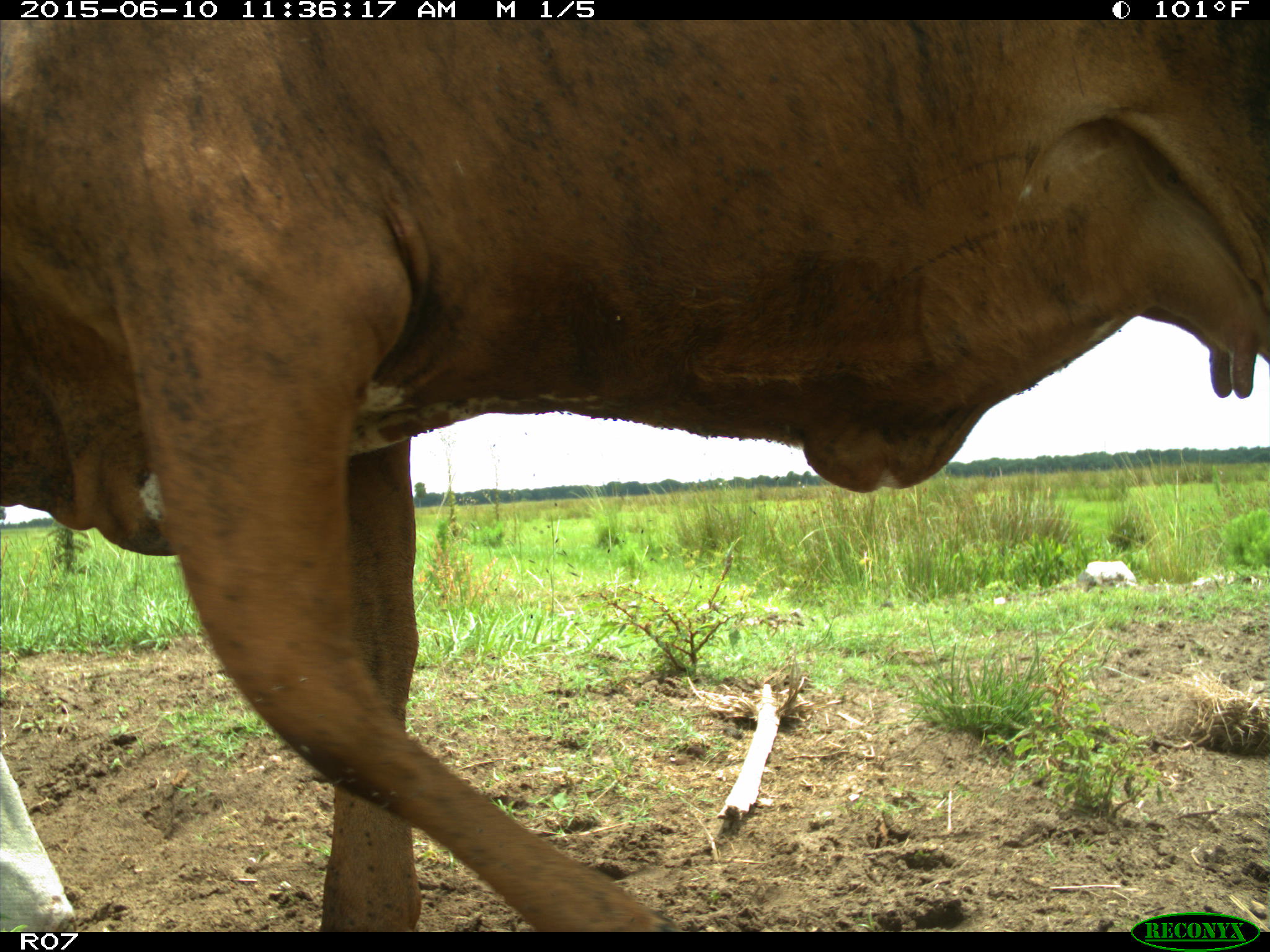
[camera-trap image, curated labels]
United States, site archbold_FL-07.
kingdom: Animalia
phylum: Chordata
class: Mammalia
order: Artiodactyla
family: Bovidae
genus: Bos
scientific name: Bos taurus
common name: domestic cow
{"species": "Bos taurus (domestic cow)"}